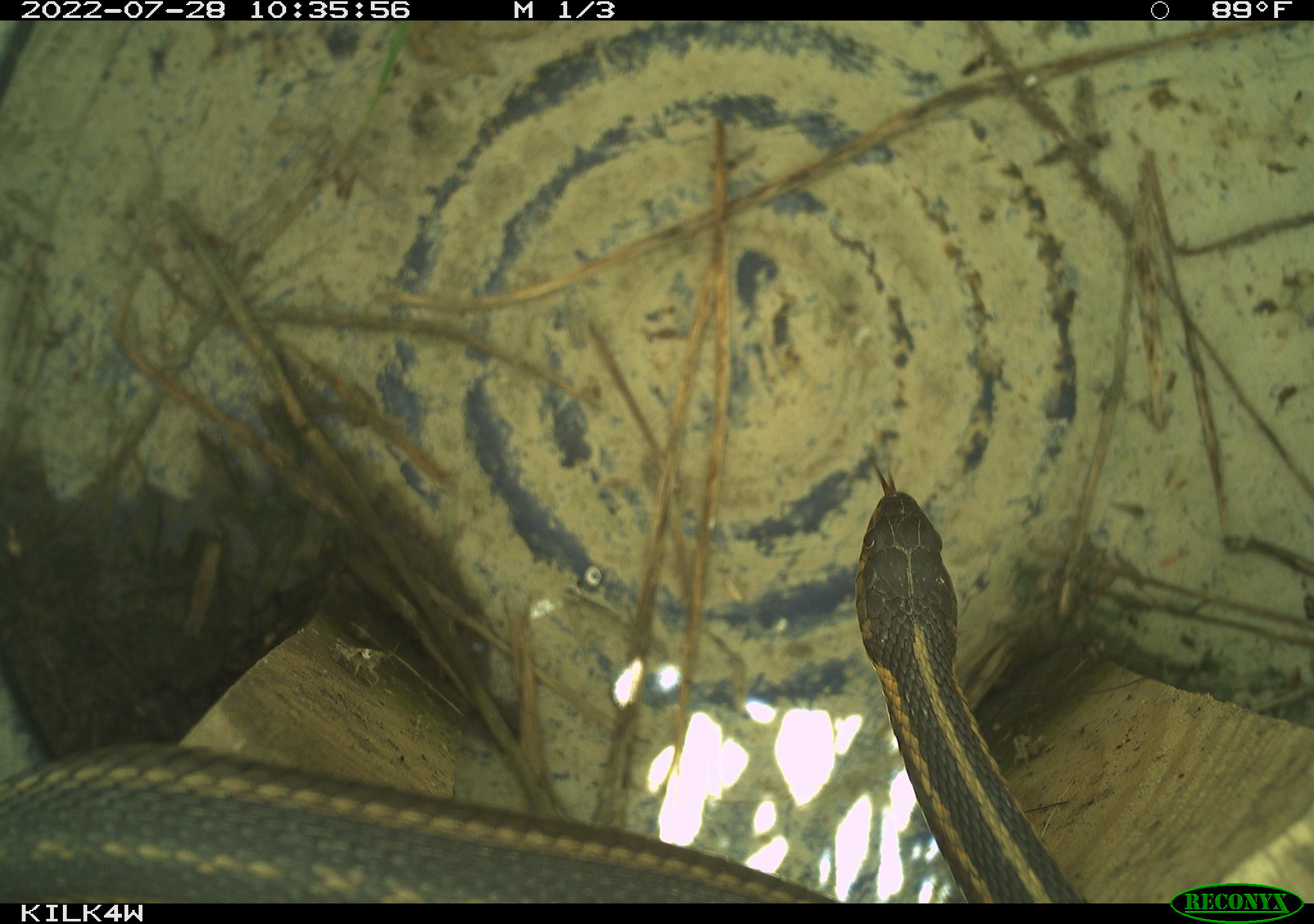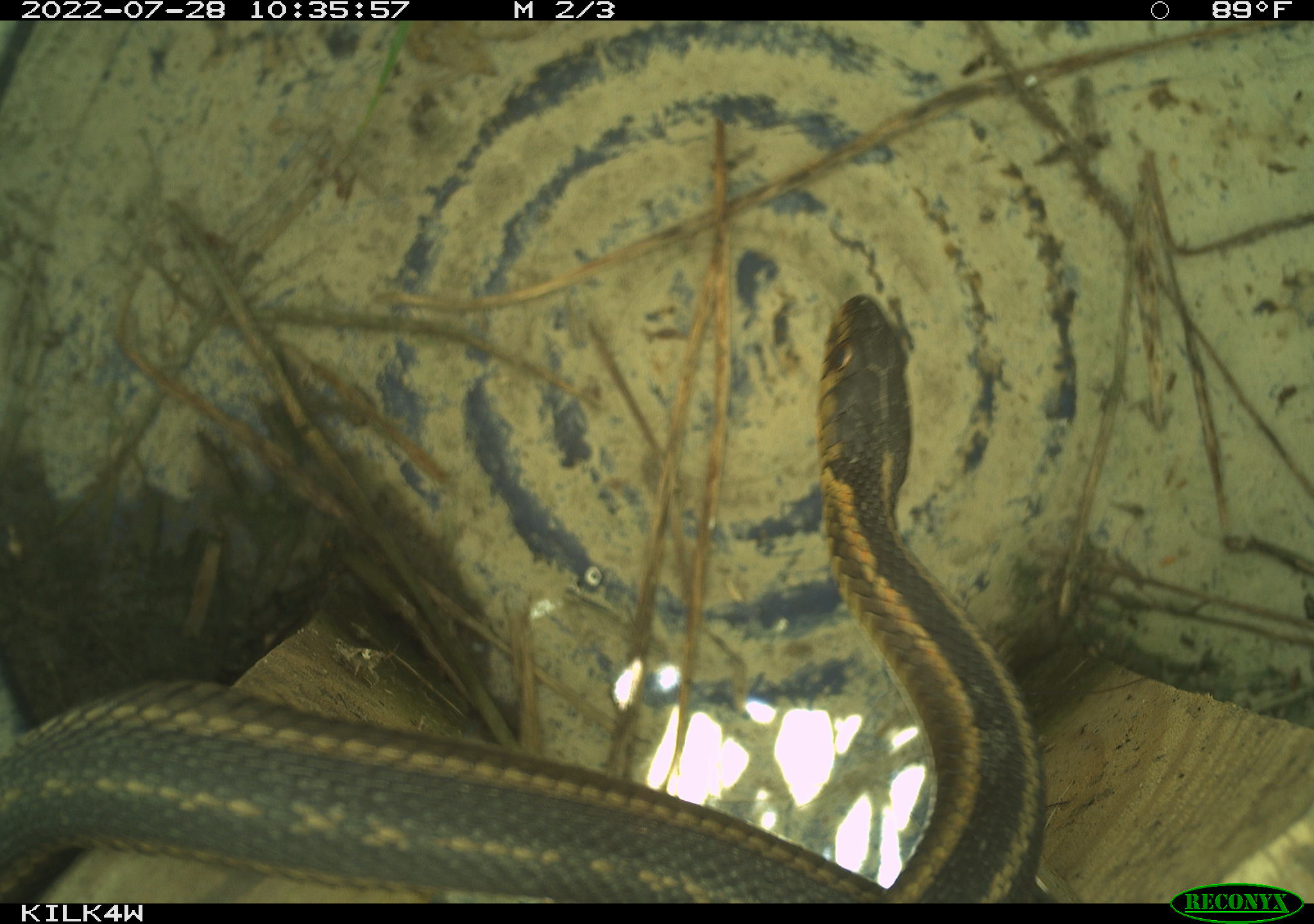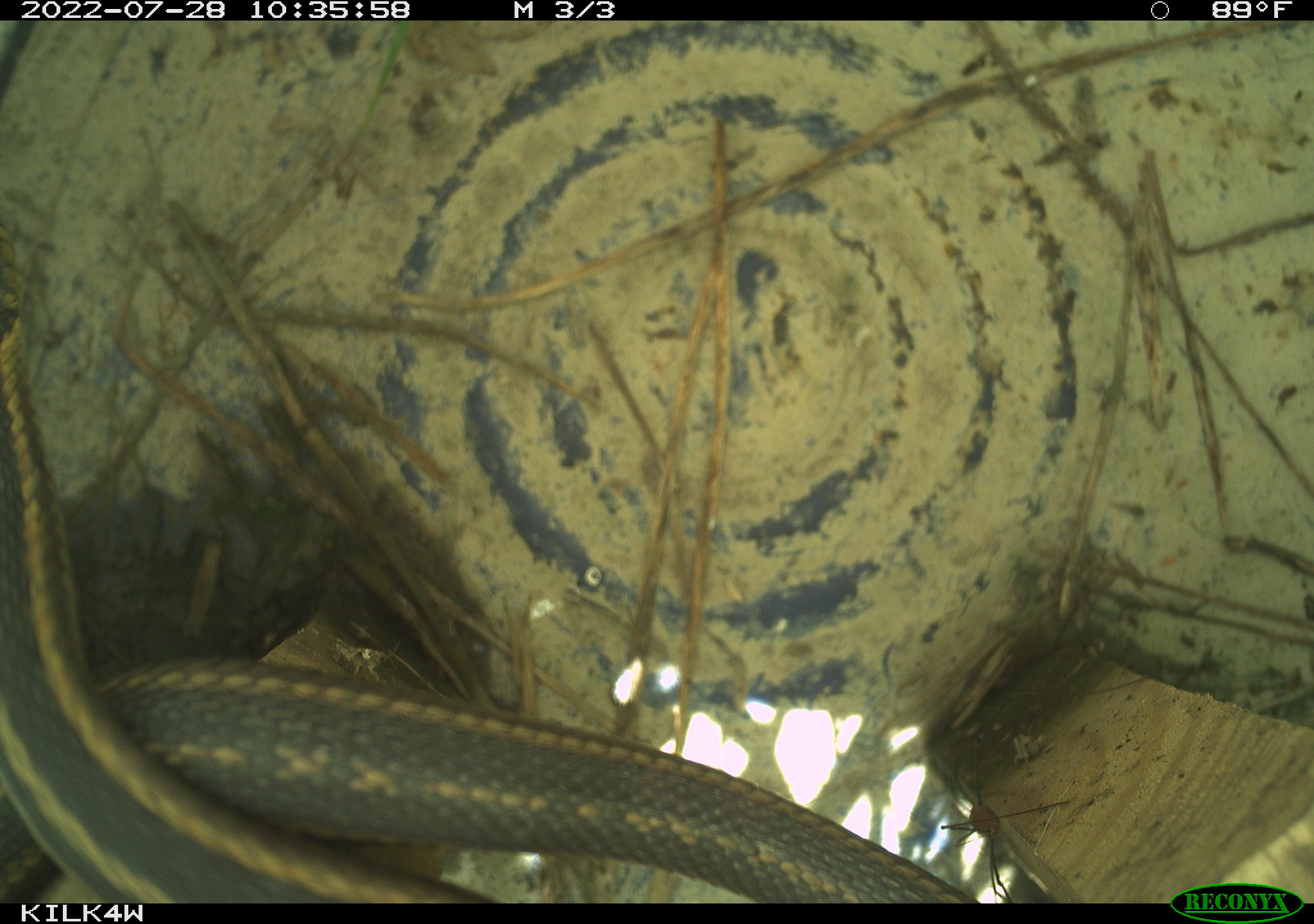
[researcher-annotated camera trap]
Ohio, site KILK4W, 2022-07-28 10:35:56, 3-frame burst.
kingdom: Animalia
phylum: Chordata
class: Reptilia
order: Squamata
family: Colubridae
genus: Thamnophis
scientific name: Thamnophis sirtalis sirtalis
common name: eastern gartersnake